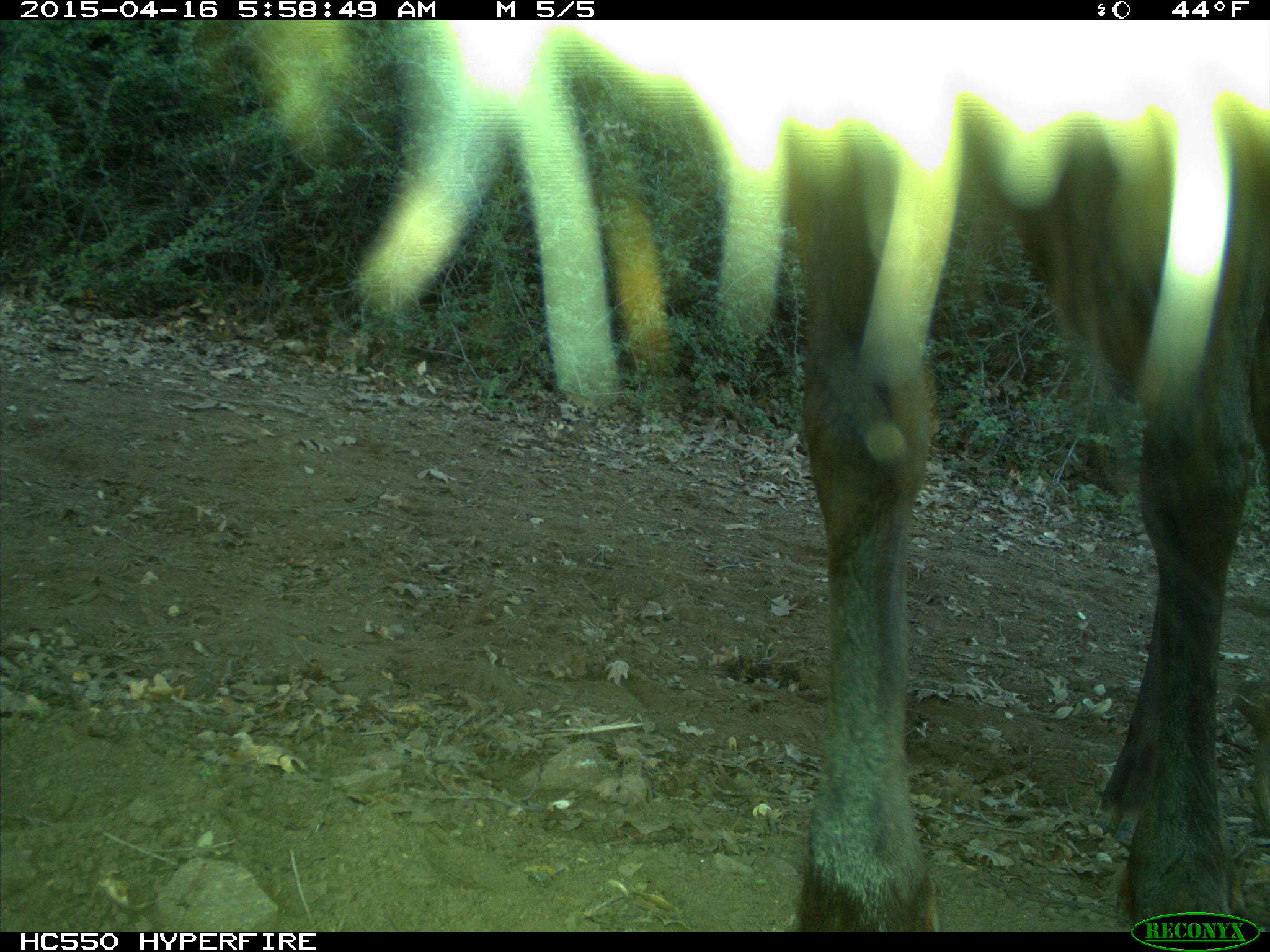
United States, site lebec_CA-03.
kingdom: Animalia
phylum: Chordata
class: Mammalia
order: Artiodactyla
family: Cervidae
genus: Cervus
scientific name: Cervus canadensis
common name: elk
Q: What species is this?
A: Cervus canadensis (elk).